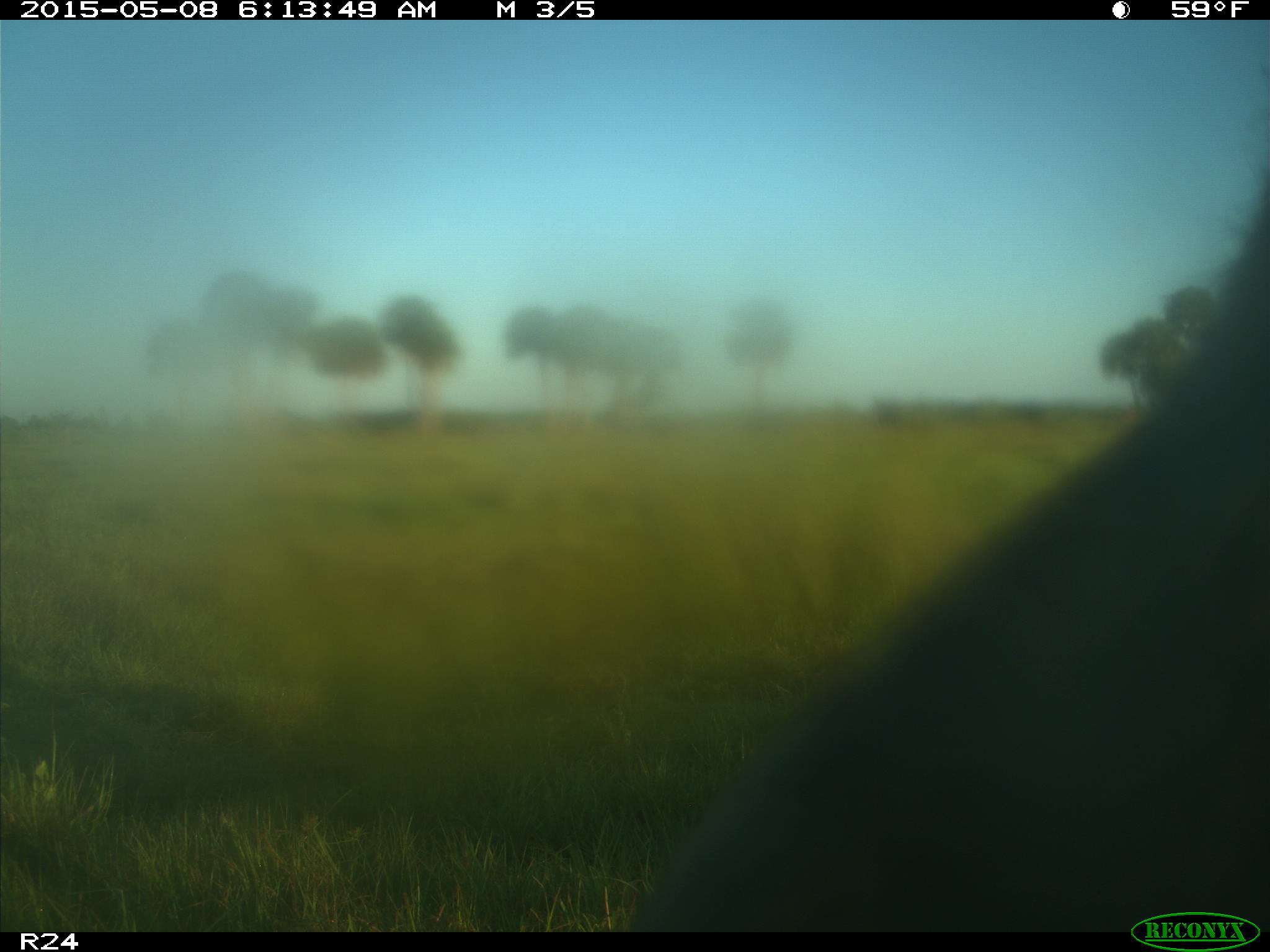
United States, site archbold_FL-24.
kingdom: Animalia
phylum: Chordata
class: Mammalia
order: Artiodactyla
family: Bovidae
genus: Bos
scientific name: Bos taurus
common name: domestic cow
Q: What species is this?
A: Bos taurus (domestic cow).